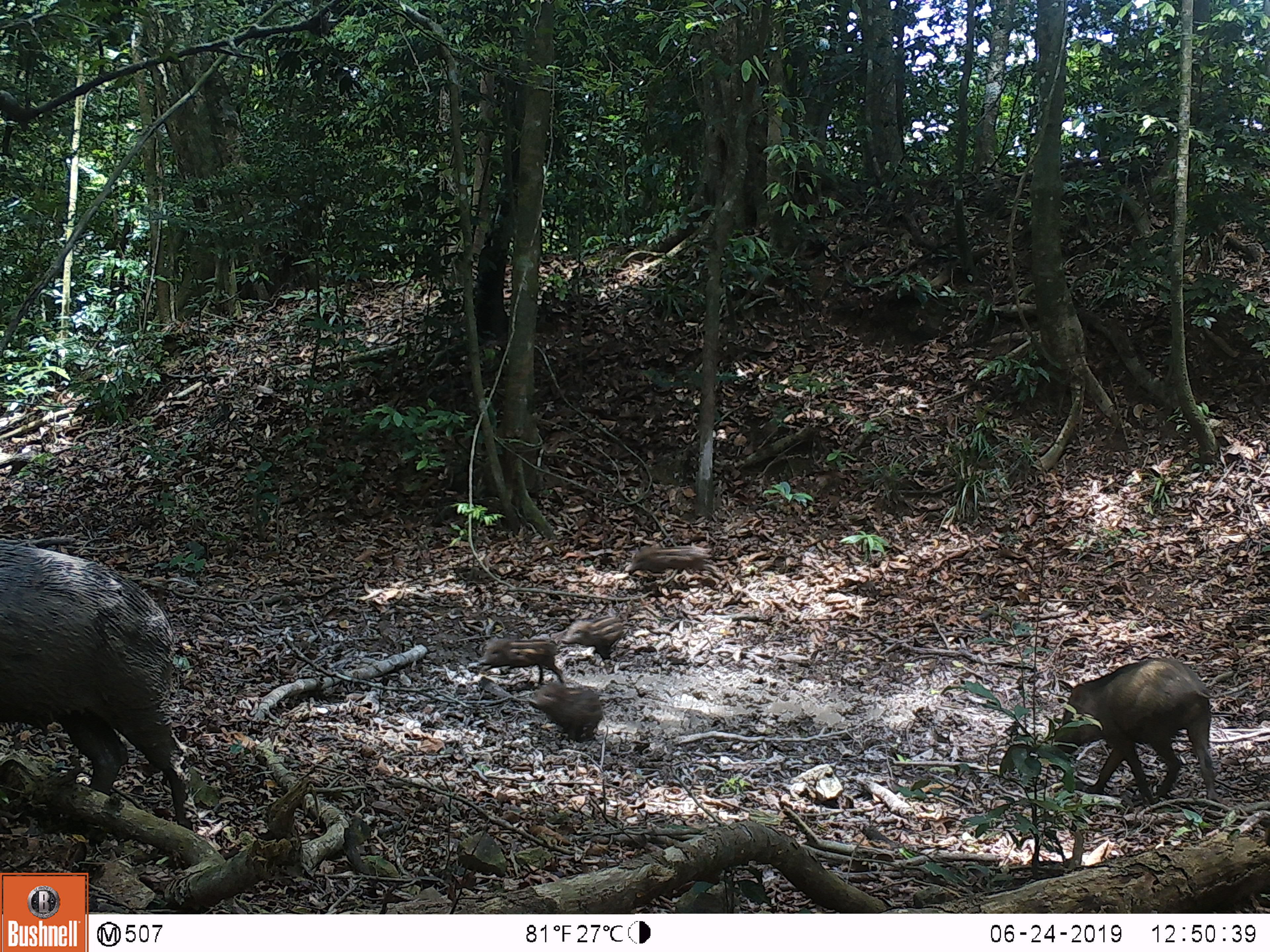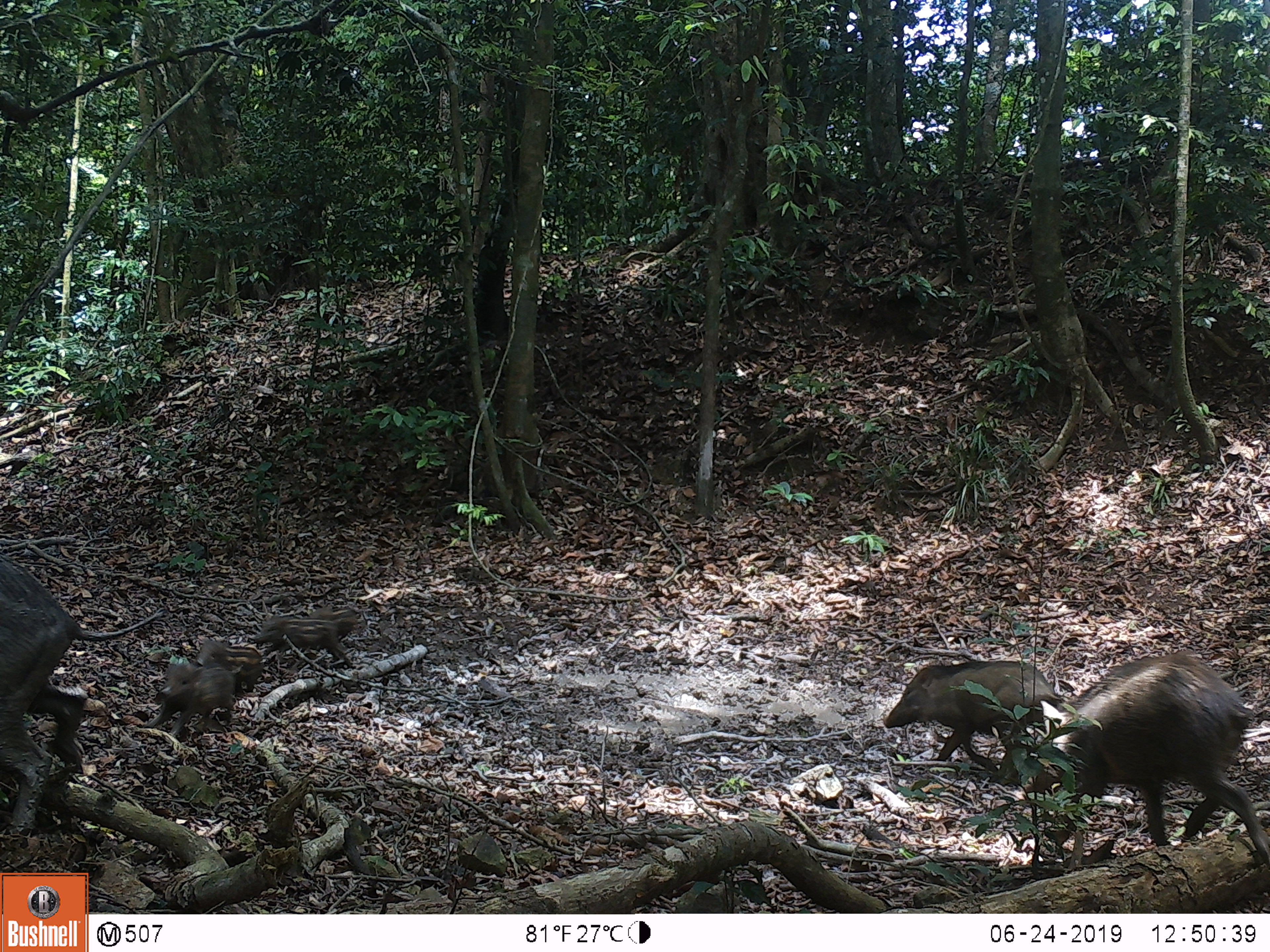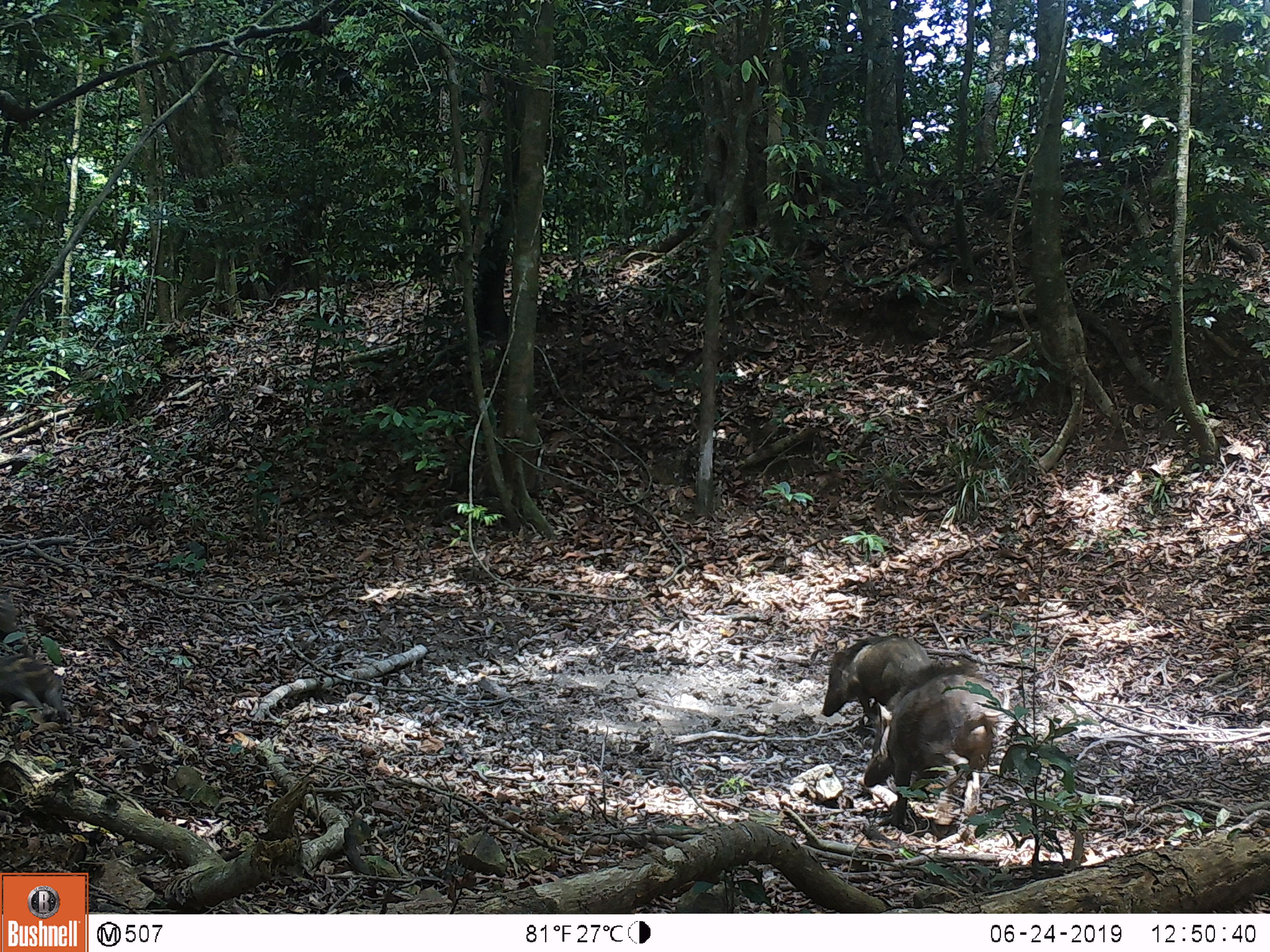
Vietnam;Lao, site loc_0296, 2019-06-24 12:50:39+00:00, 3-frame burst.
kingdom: Animalia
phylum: Chordata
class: Mammalia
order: Artiodactyla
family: Suidae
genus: Sus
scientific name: Sus scrofa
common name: eurasian wild pig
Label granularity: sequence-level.